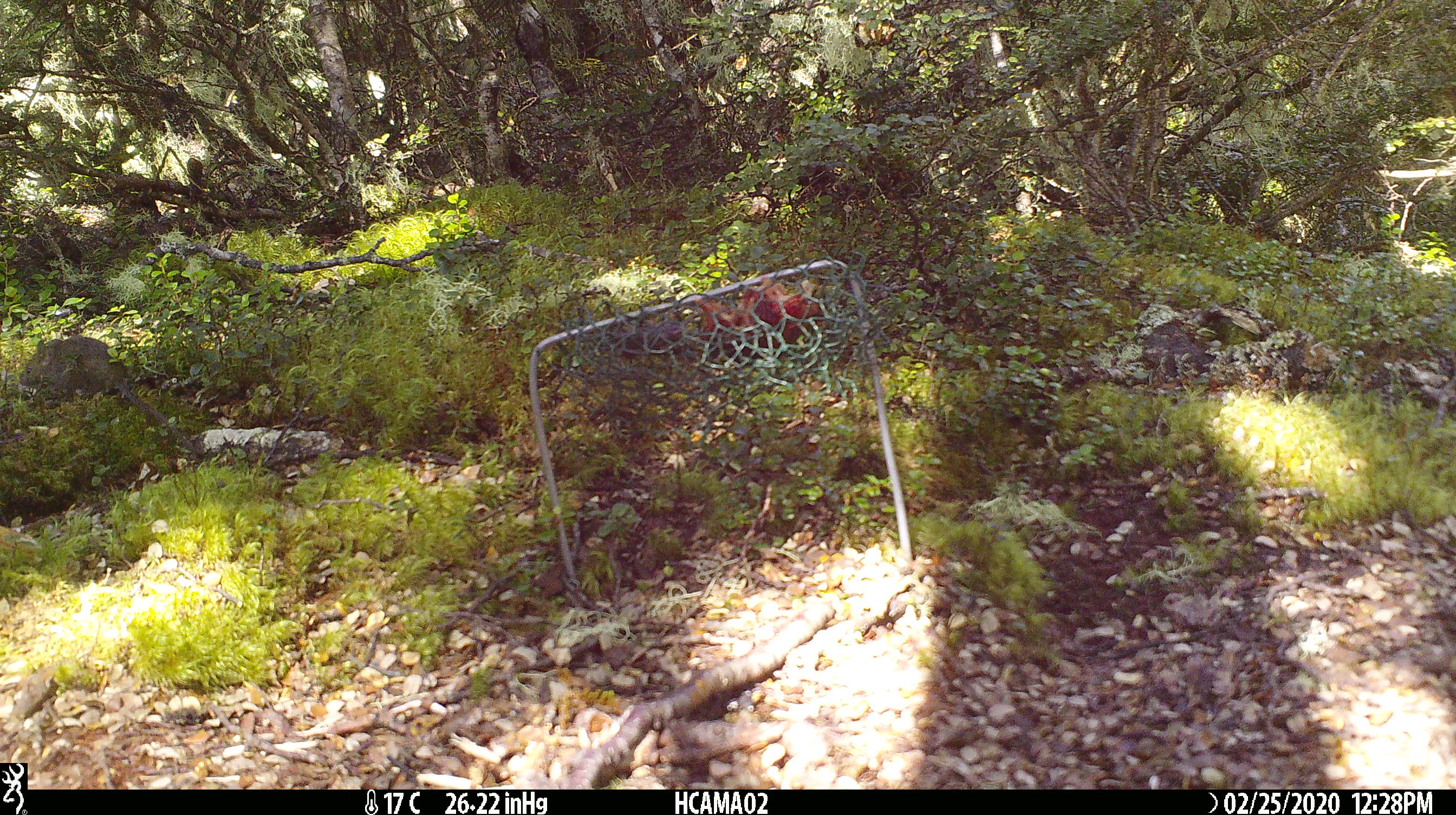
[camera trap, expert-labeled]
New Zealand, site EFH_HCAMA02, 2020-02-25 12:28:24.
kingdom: Animalia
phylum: Chordata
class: Mammalia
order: Rodentia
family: Muridae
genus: Mus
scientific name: Mus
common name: mouse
Mouse (Mus).